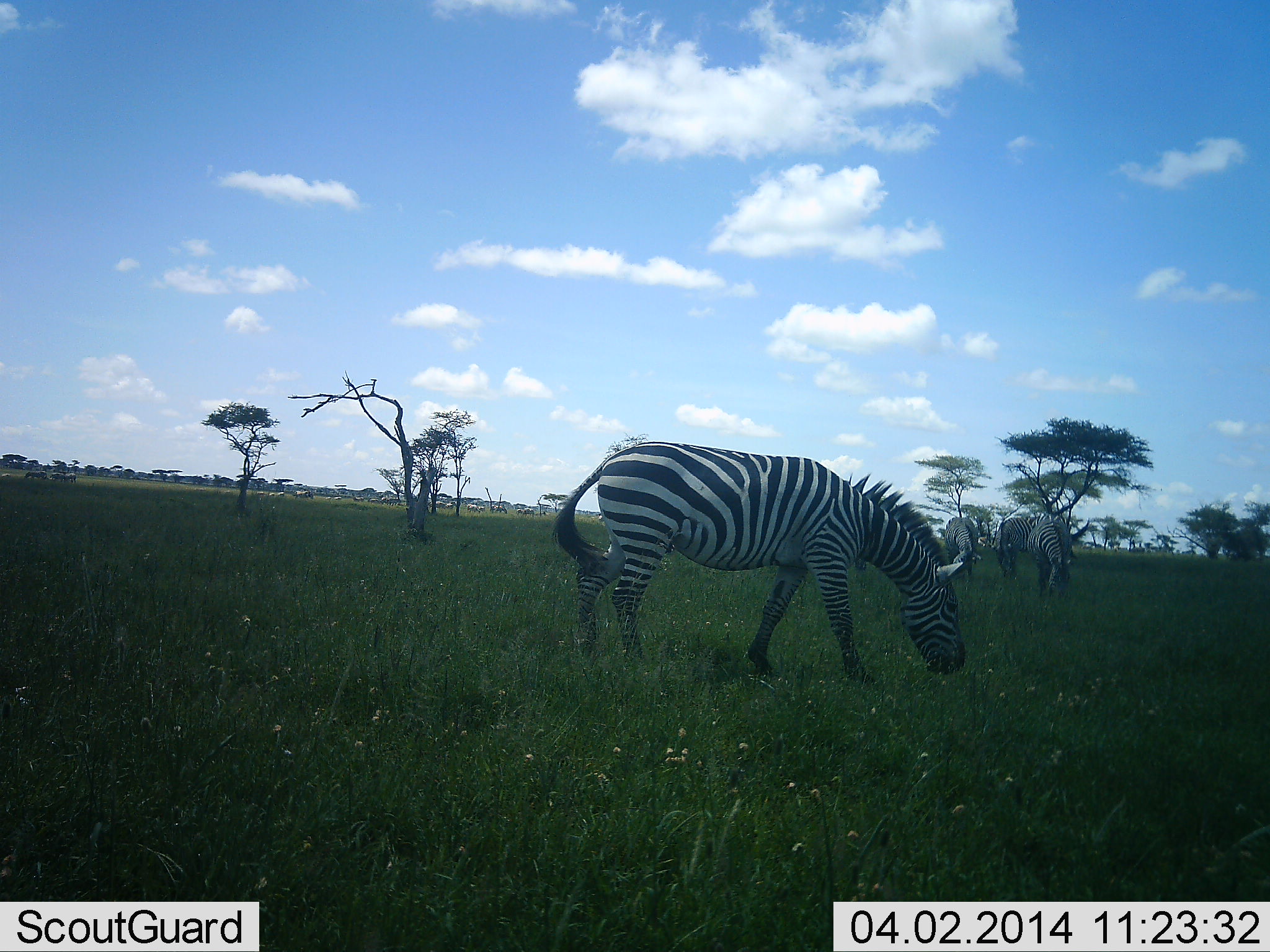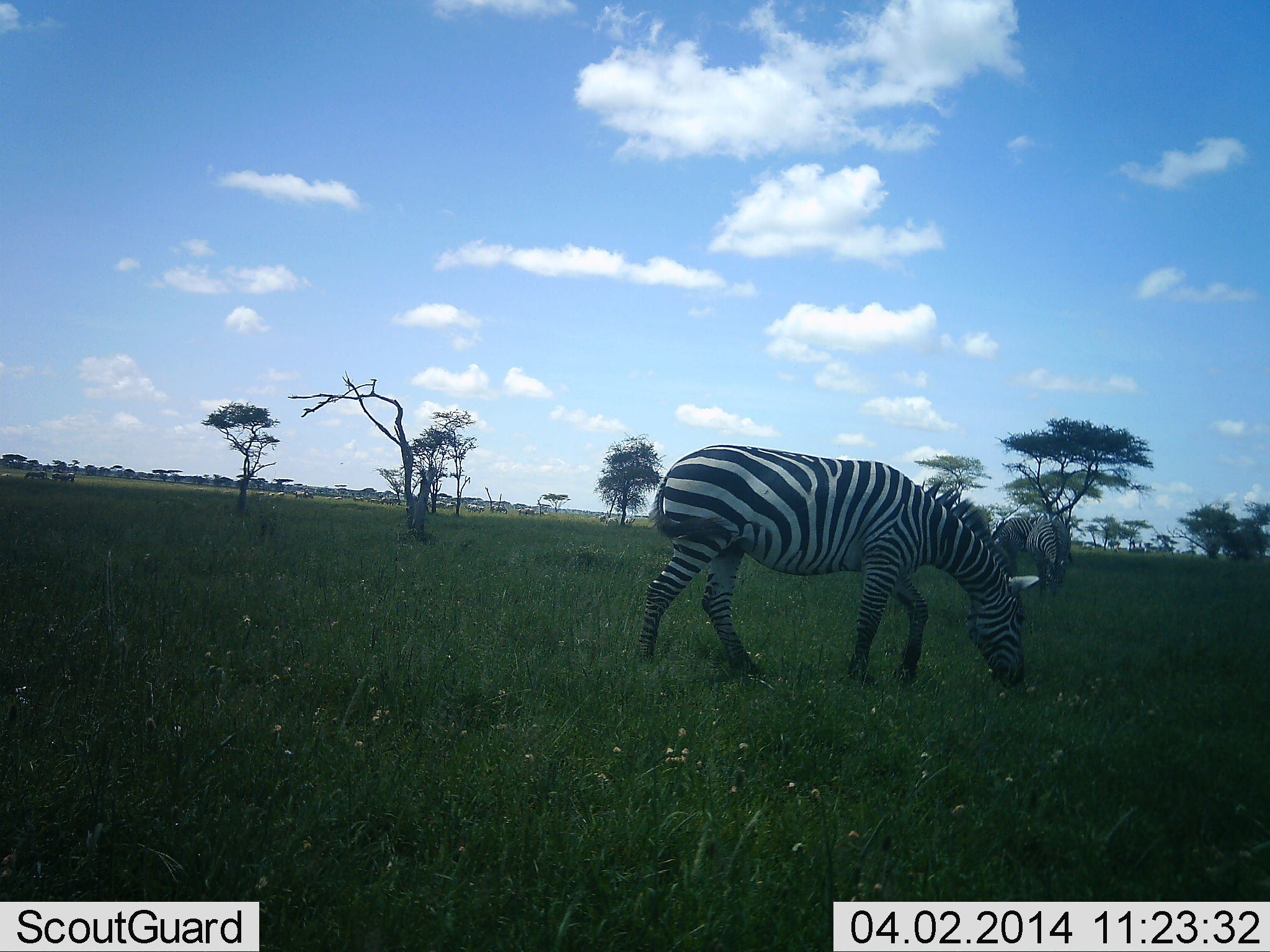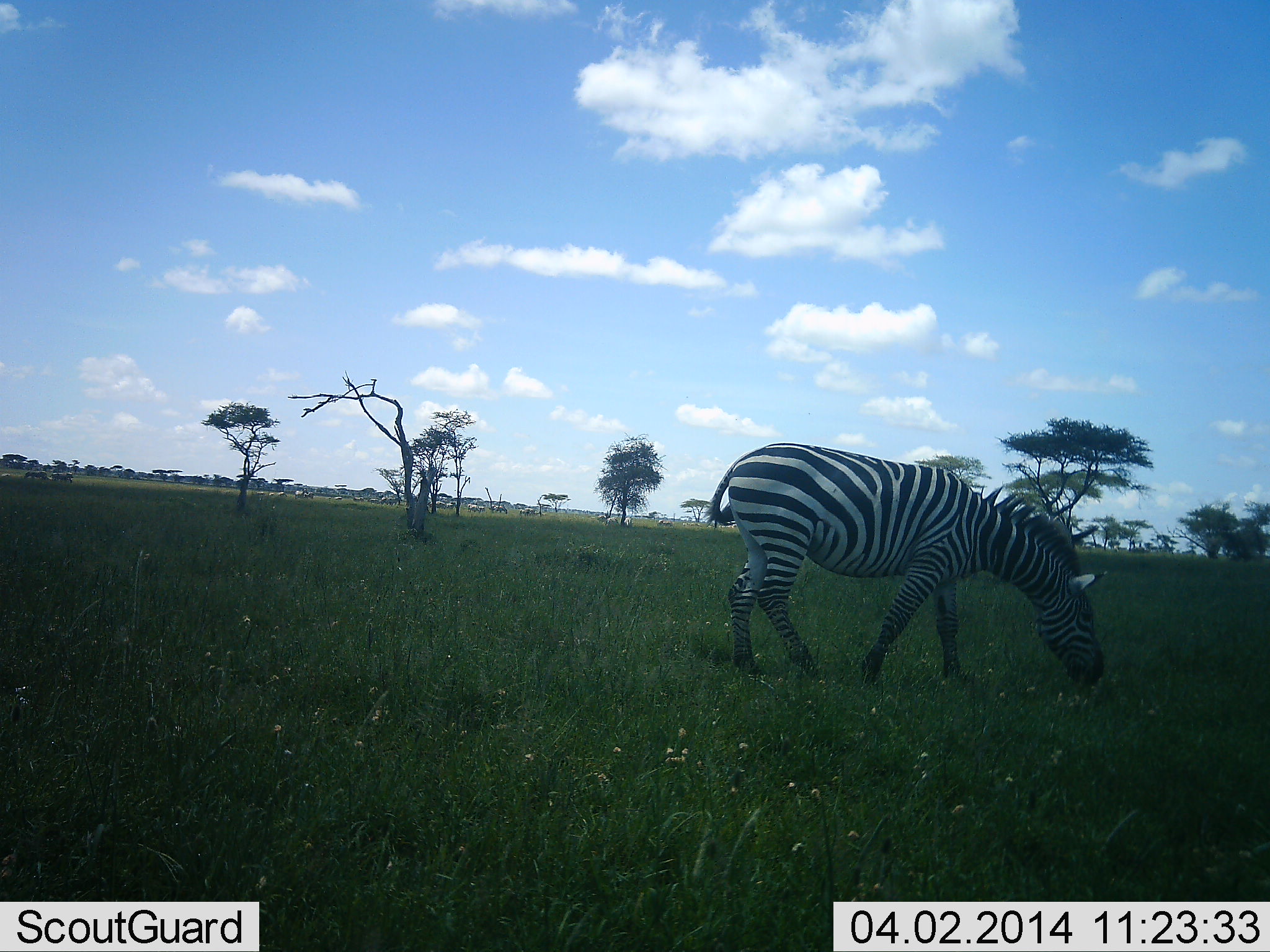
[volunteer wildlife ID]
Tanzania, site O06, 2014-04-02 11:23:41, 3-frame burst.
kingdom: Animalia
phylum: Chordata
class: Mammalia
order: Perissodactyla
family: Equidae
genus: Equus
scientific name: Equus quagga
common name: plains zebra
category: zebra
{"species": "zebra (plains zebra) (Equus quagga)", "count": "3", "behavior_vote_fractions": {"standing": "20%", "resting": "0%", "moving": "17%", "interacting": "0%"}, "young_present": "0%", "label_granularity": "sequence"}